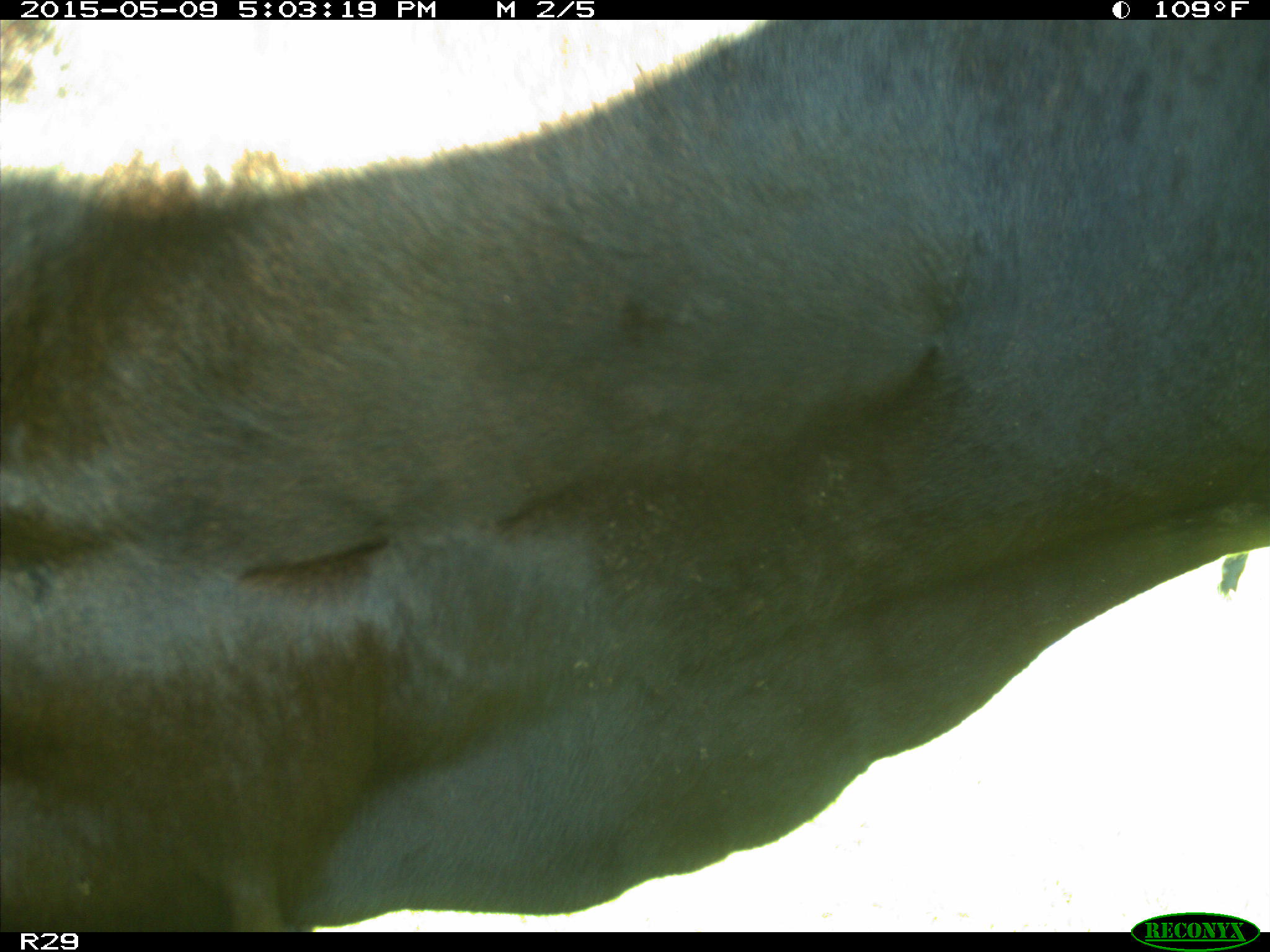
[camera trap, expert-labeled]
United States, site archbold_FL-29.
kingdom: Animalia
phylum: Chordata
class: Mammalia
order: Artiodactyla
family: Bovidae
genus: Bos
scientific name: Bos taurus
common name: domestic cow